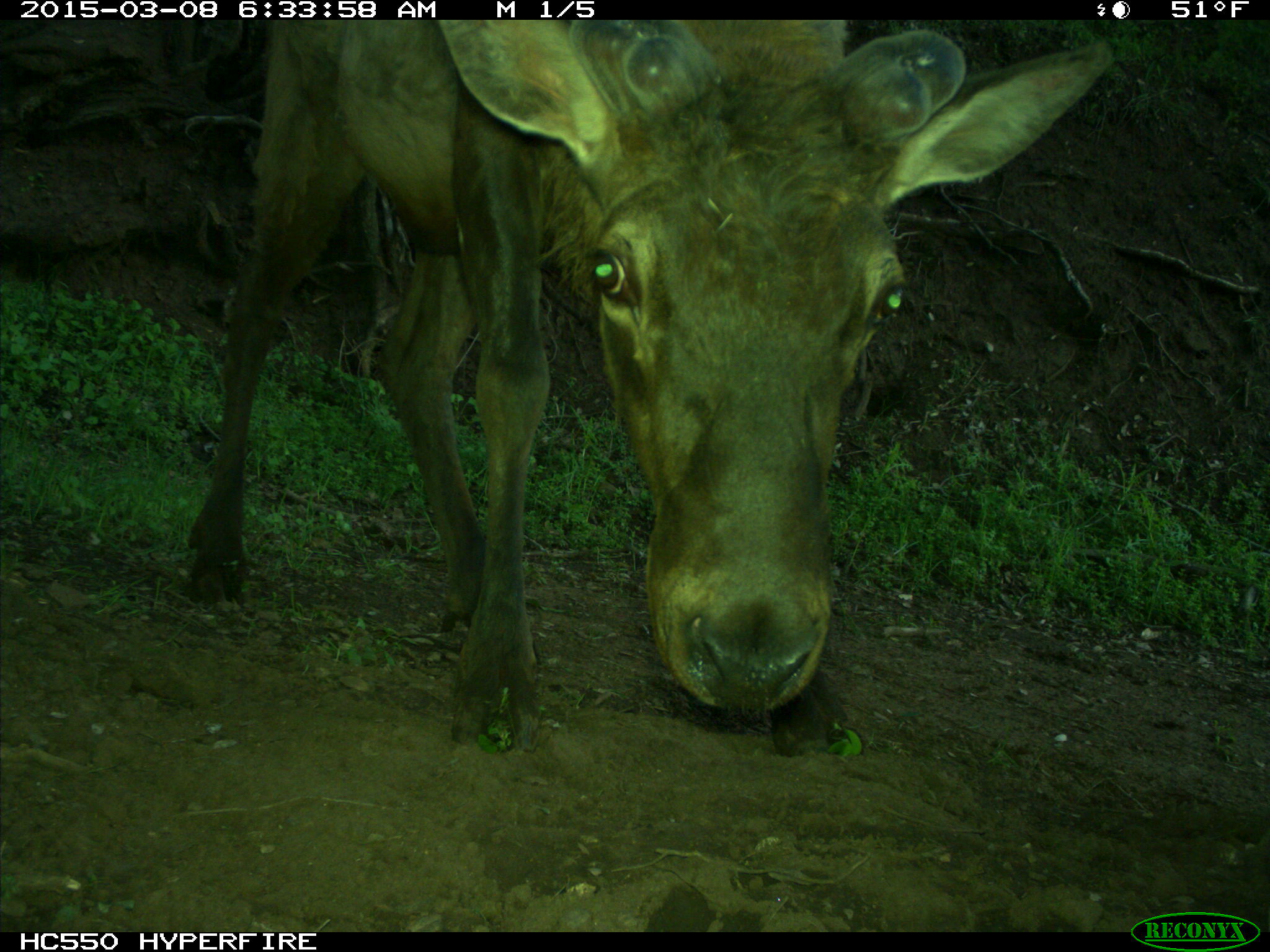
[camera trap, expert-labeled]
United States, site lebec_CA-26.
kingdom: Animalia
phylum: Chordata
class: Mammalia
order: Artiodactyla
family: Cervidae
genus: Cervus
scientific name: Cervus canadensis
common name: elk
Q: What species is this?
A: Cervus canadensis (elk).